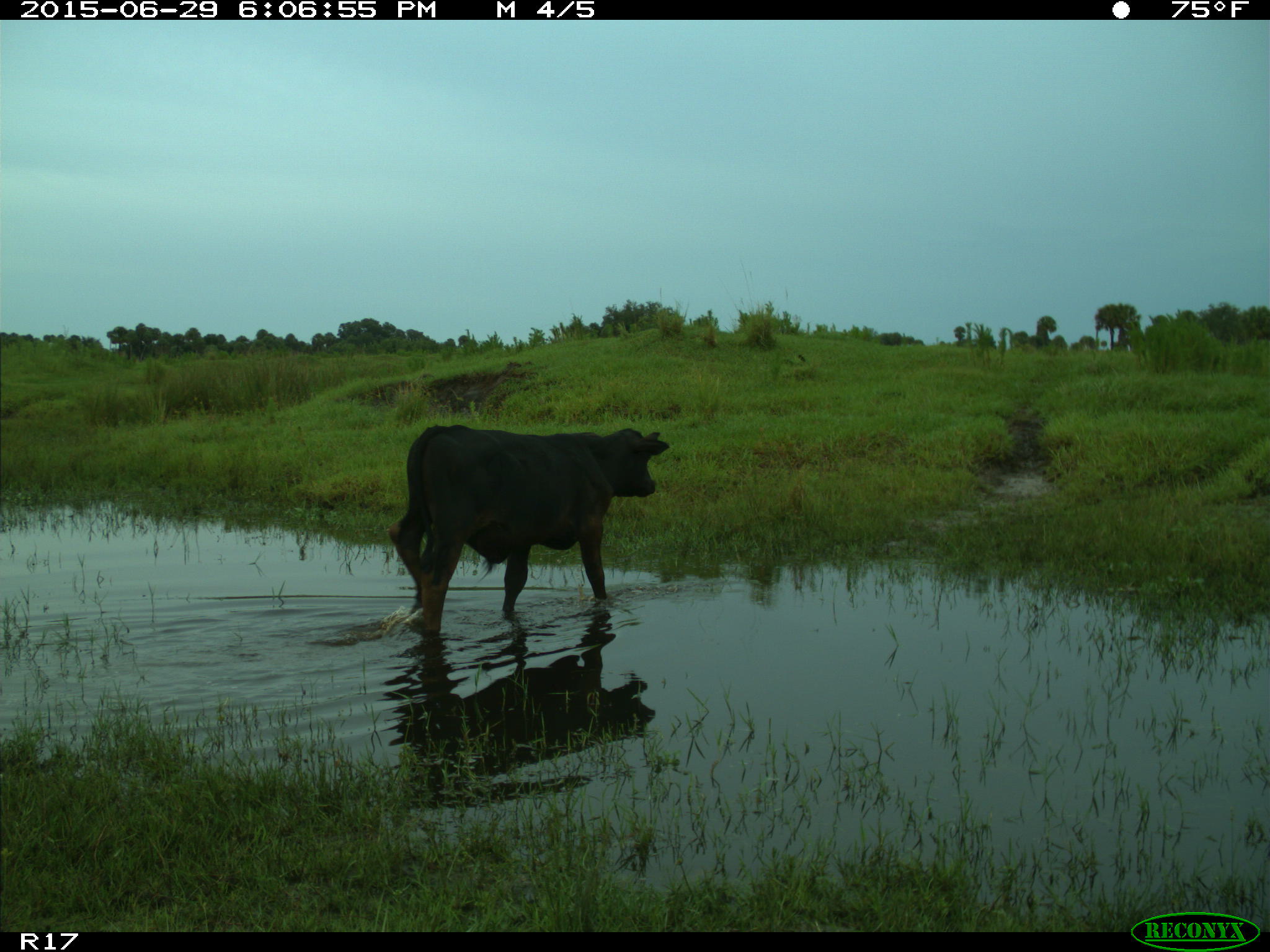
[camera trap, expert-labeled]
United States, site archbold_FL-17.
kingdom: Animalia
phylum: Chordata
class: Mammalia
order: Artiodactyla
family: Bovidae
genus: Bos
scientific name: Bos taurus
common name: domestic cow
Bos taurus (domestic cow).